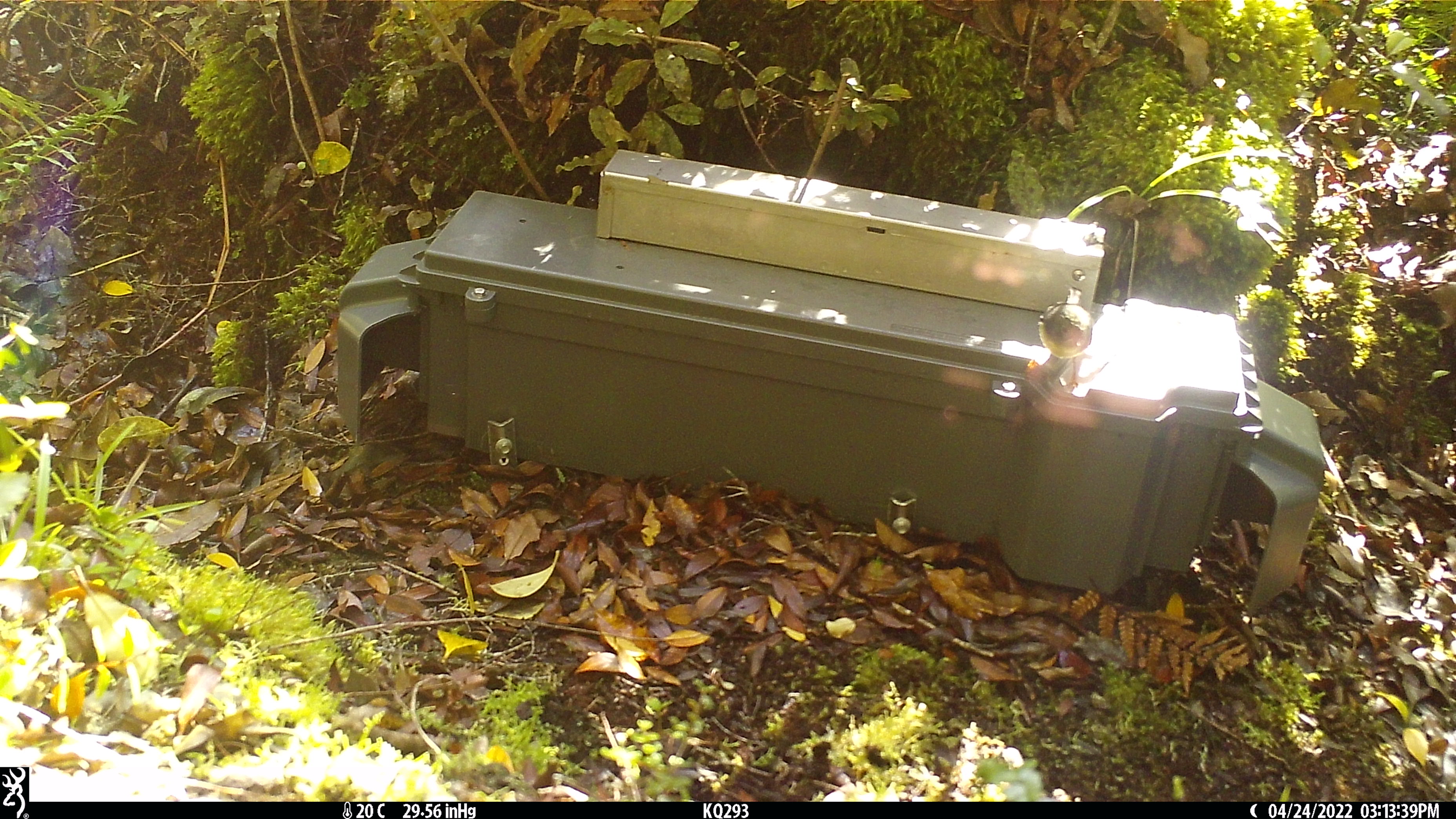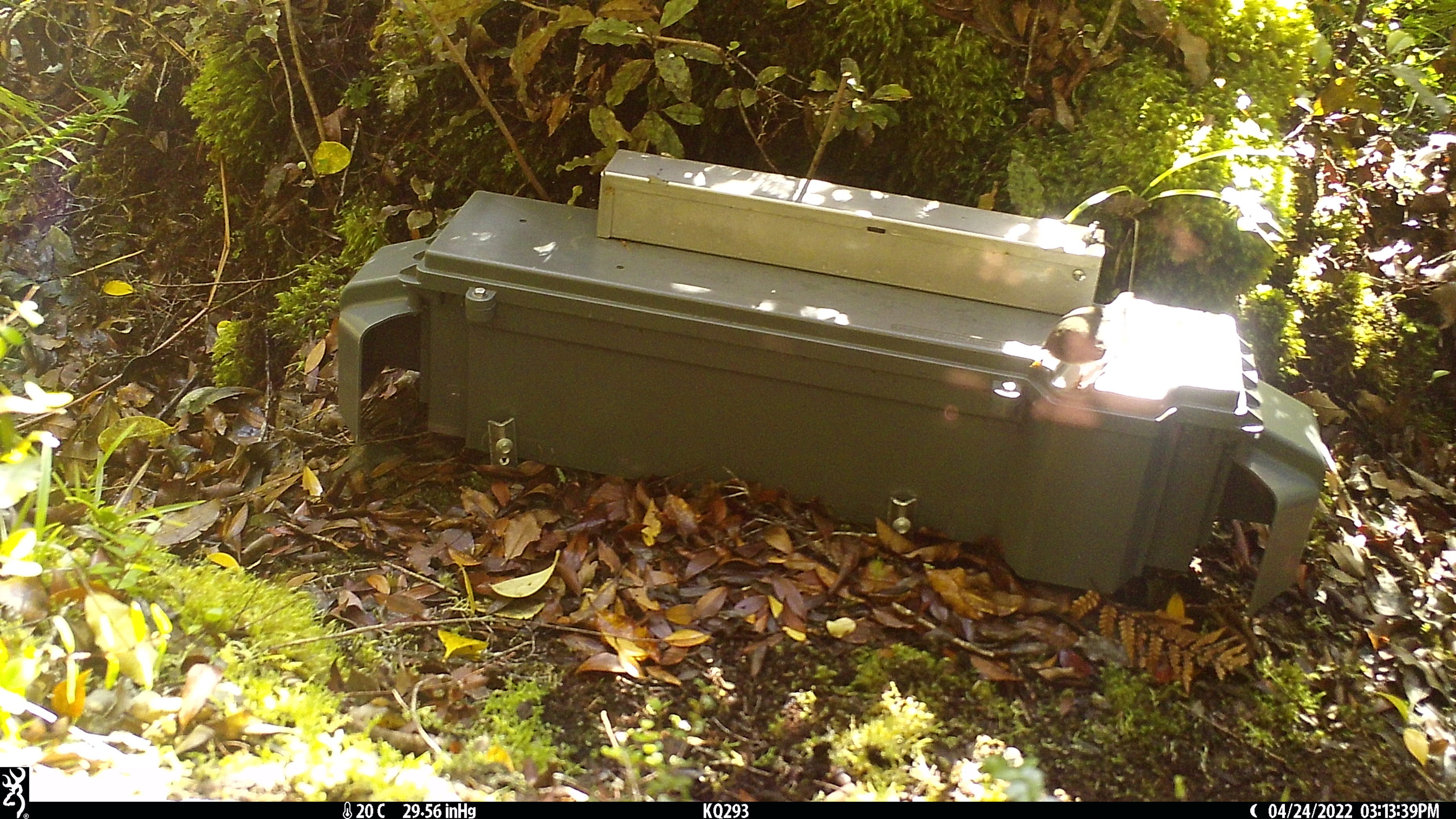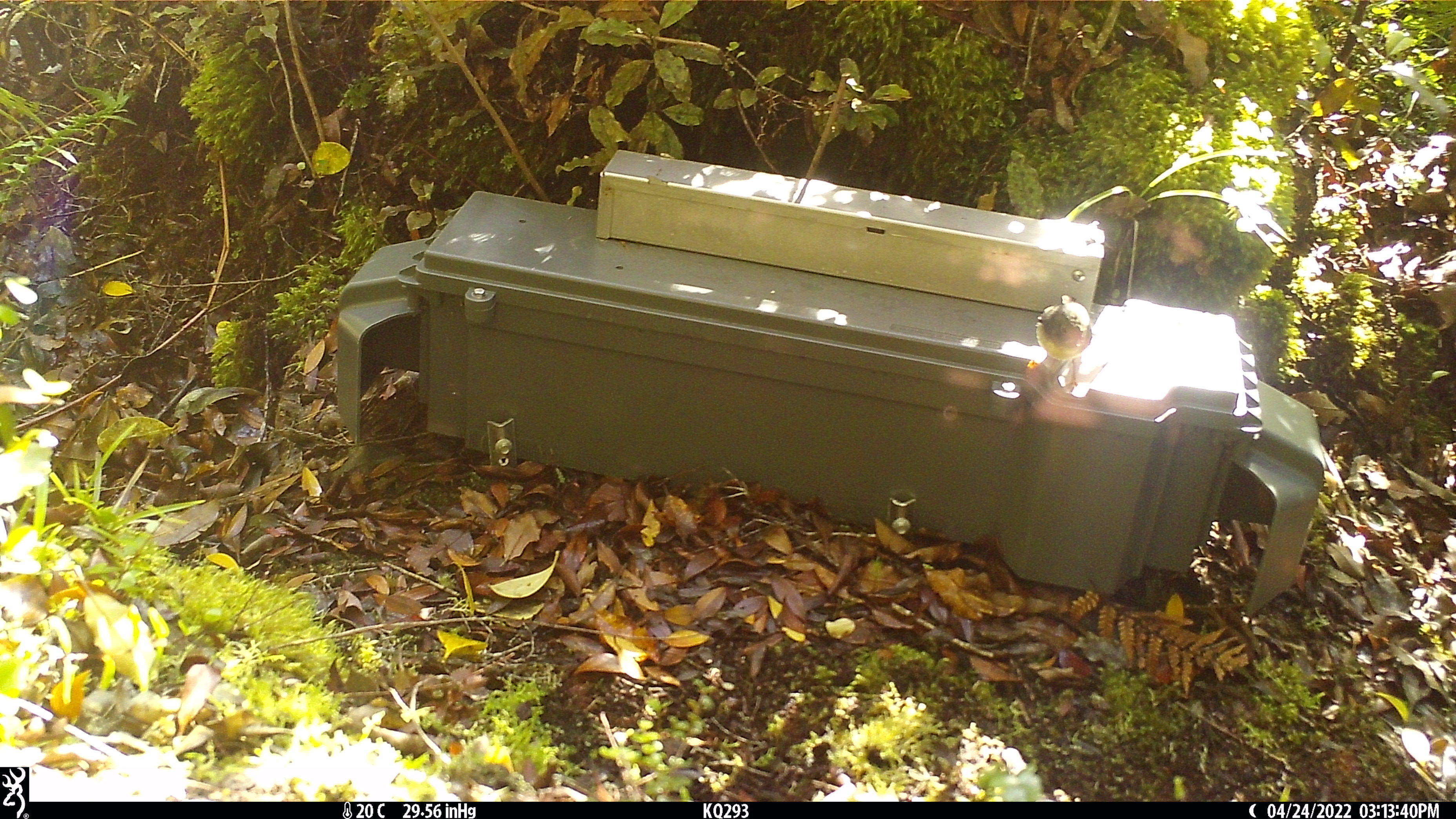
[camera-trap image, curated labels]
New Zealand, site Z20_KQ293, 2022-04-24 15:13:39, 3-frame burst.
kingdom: Animalia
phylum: Chordata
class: Aves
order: Passeriformes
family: Petroicidae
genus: Petroica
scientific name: Petroica macrocephala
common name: tomtit